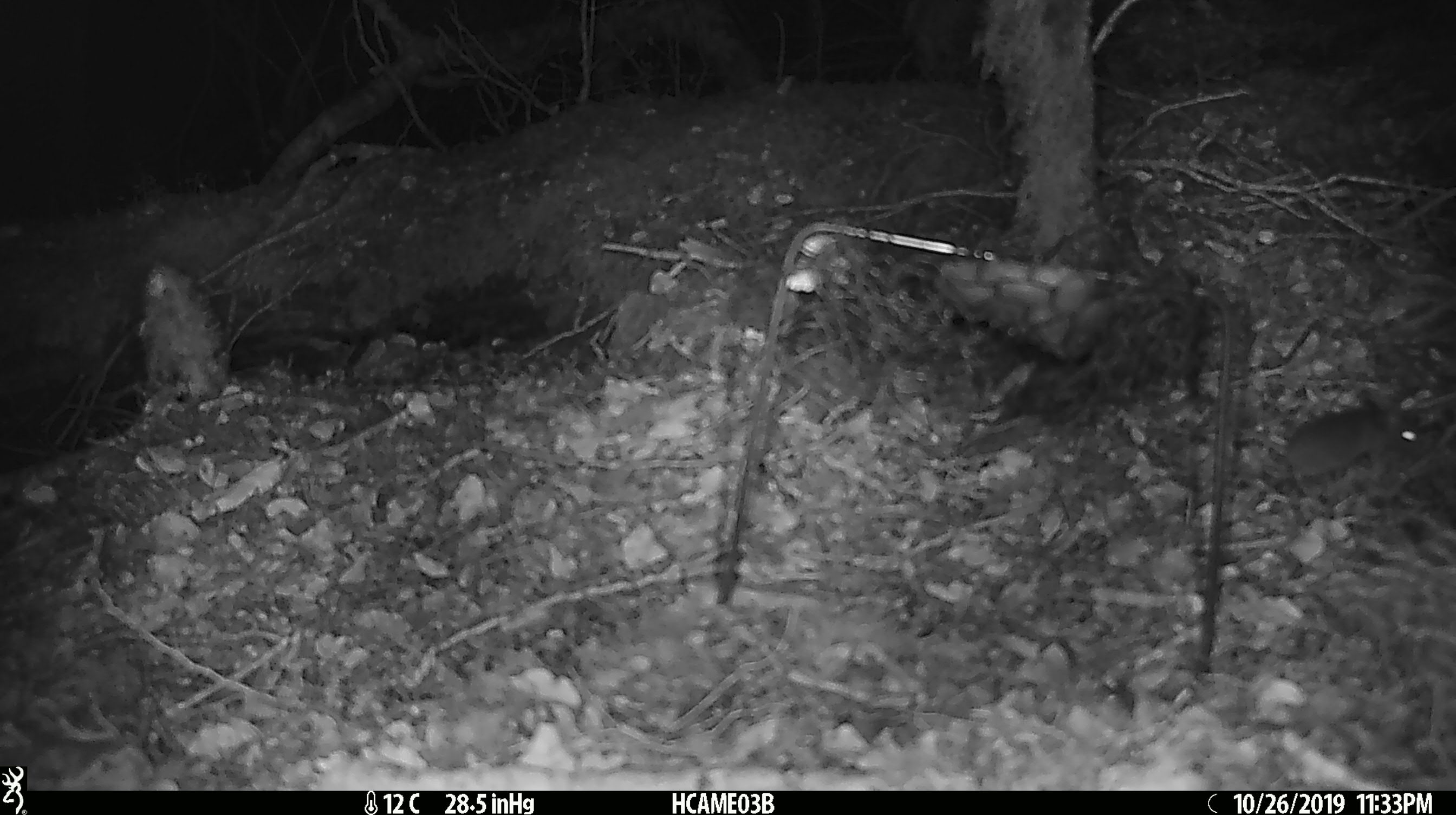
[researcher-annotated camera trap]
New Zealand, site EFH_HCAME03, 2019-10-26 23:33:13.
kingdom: Animalia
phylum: Chordata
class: Mammalia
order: Rodentia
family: Muridae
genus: Mus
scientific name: Mus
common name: mouse